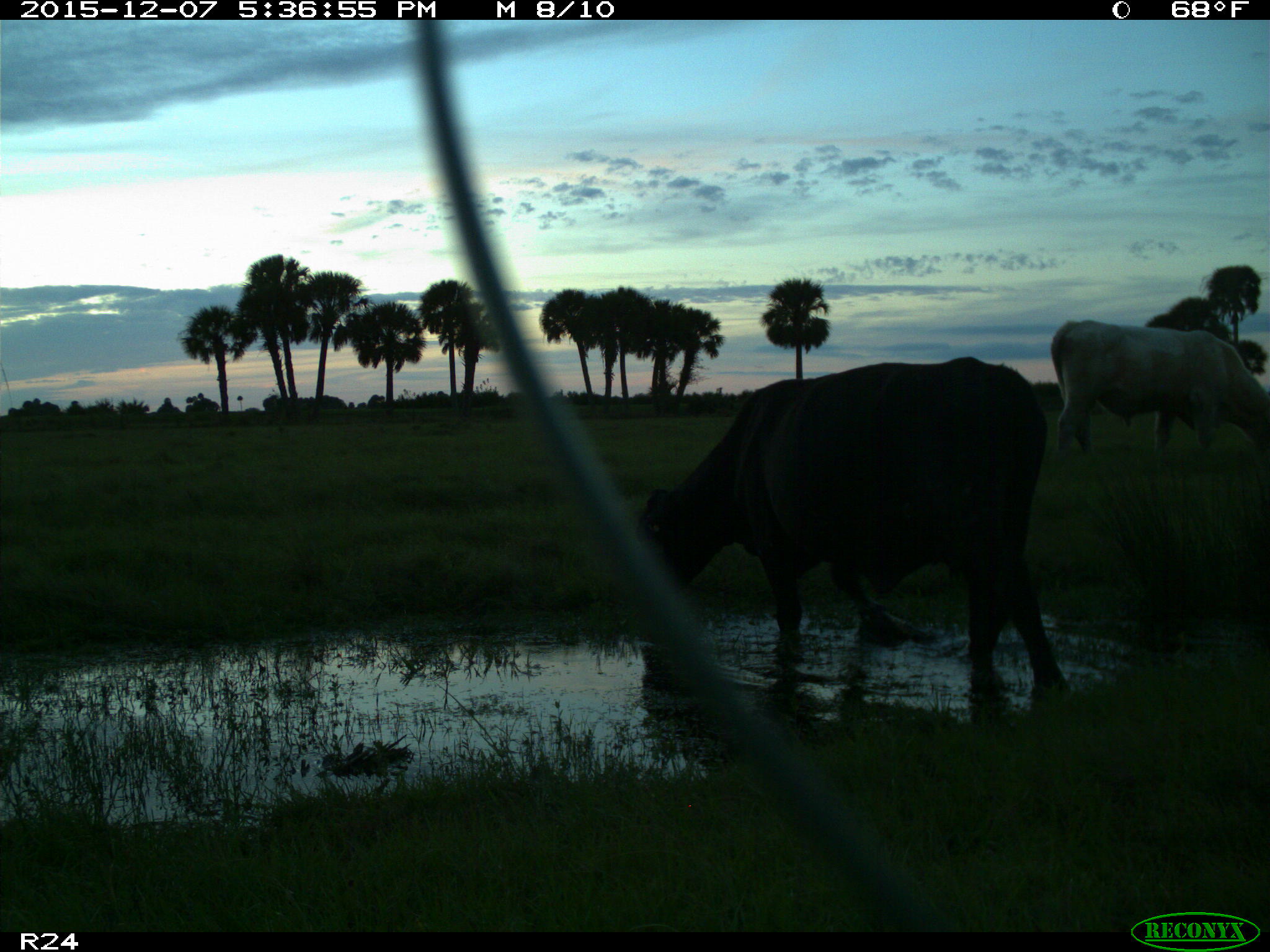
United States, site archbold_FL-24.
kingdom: Animalia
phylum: Chordata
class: Mammalia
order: Artiodactyla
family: Bovidae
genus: Bos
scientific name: Bos taurus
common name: domestic cow